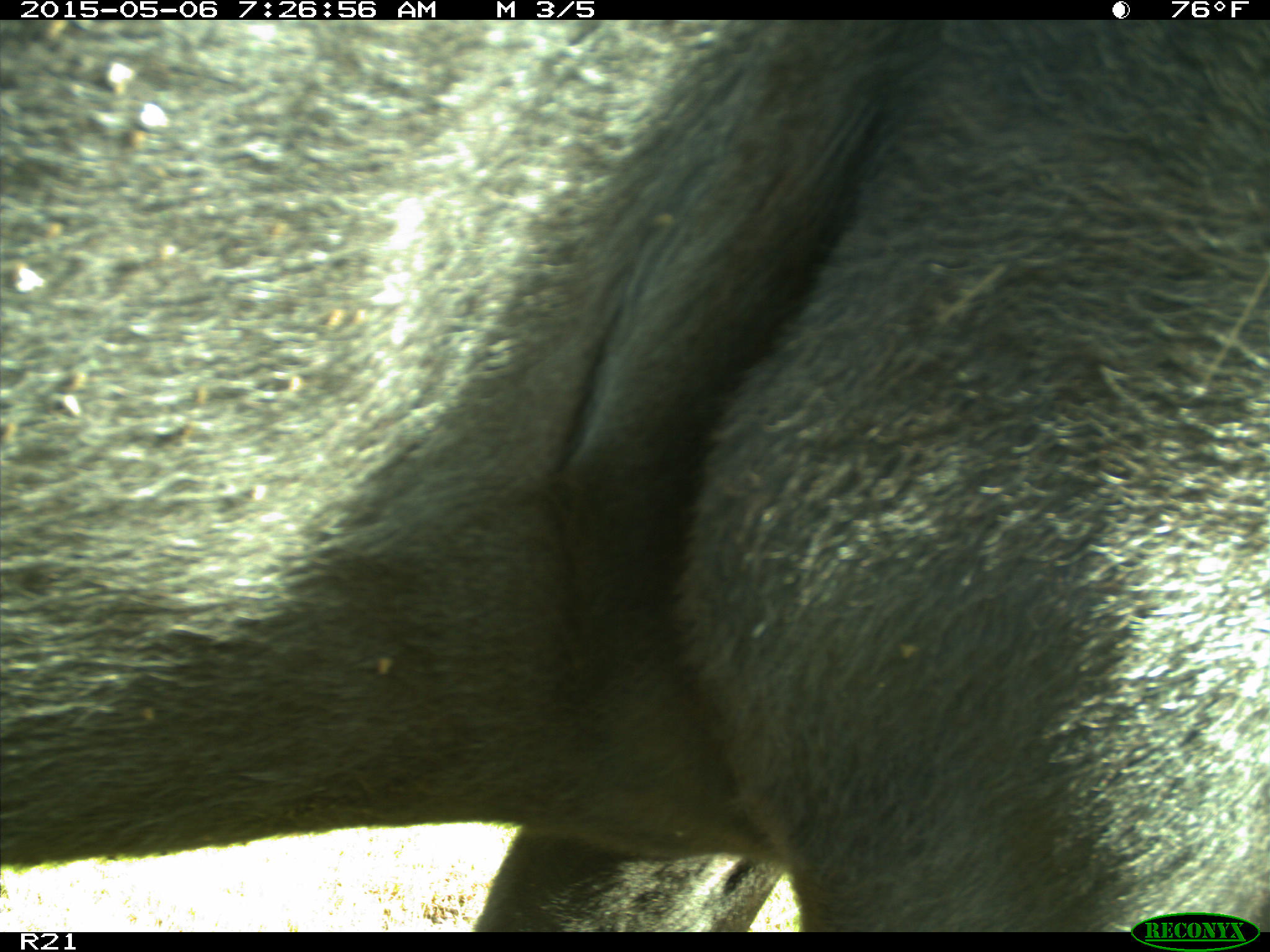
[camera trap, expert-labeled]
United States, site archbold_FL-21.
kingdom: Animalia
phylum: Chordata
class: Mammalia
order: Artiodactyla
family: Bovidae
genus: Bos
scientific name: Bos taurus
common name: domestic cow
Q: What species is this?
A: Bos taurus (domestic cow).